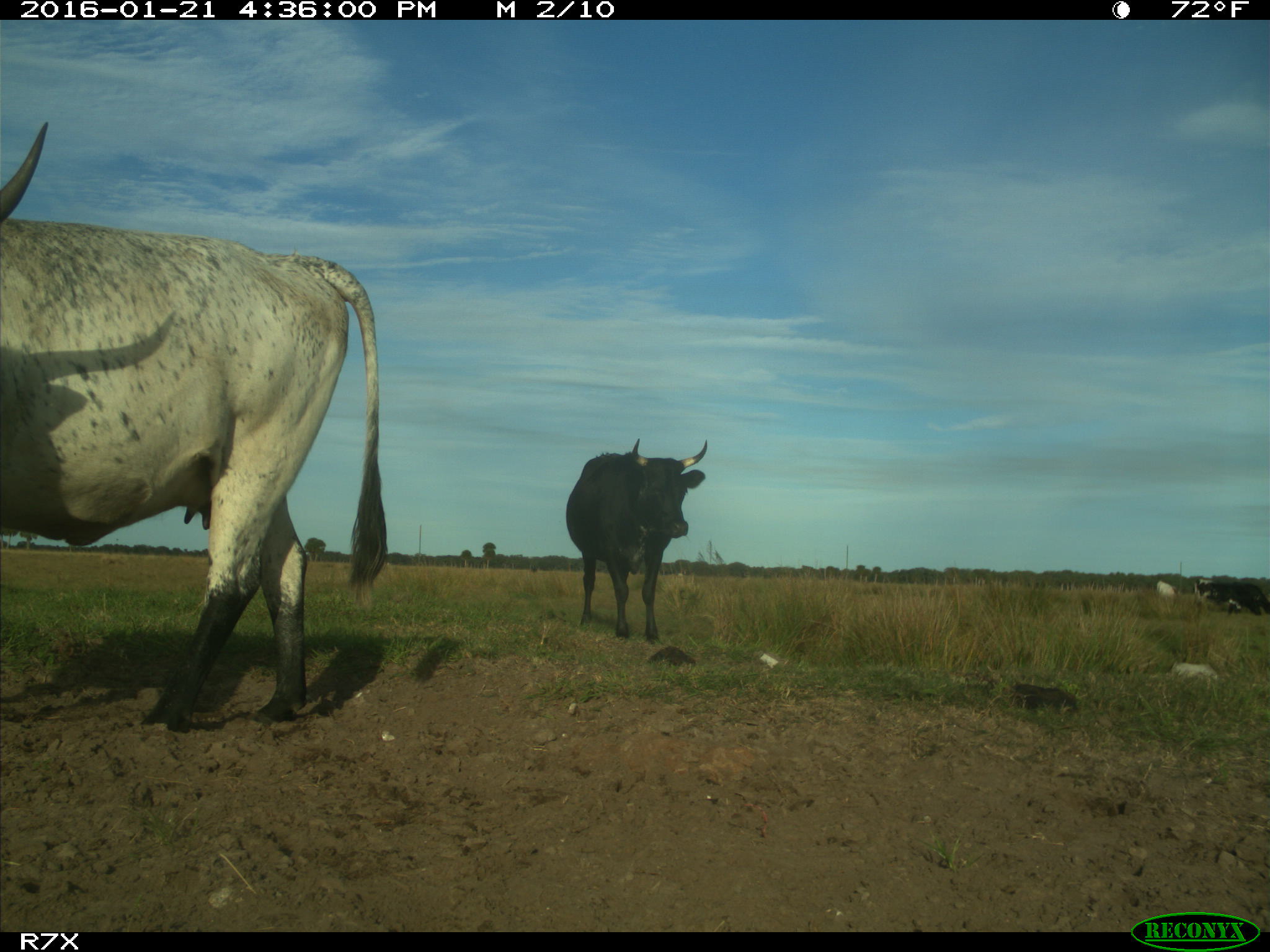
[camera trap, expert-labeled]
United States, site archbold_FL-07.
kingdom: Animalia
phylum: Chordata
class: Mammalia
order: Artiodactyla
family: Bovidae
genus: Bos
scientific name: Bos taurus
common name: domestic cow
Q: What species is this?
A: Bos taurus (domestic cow).